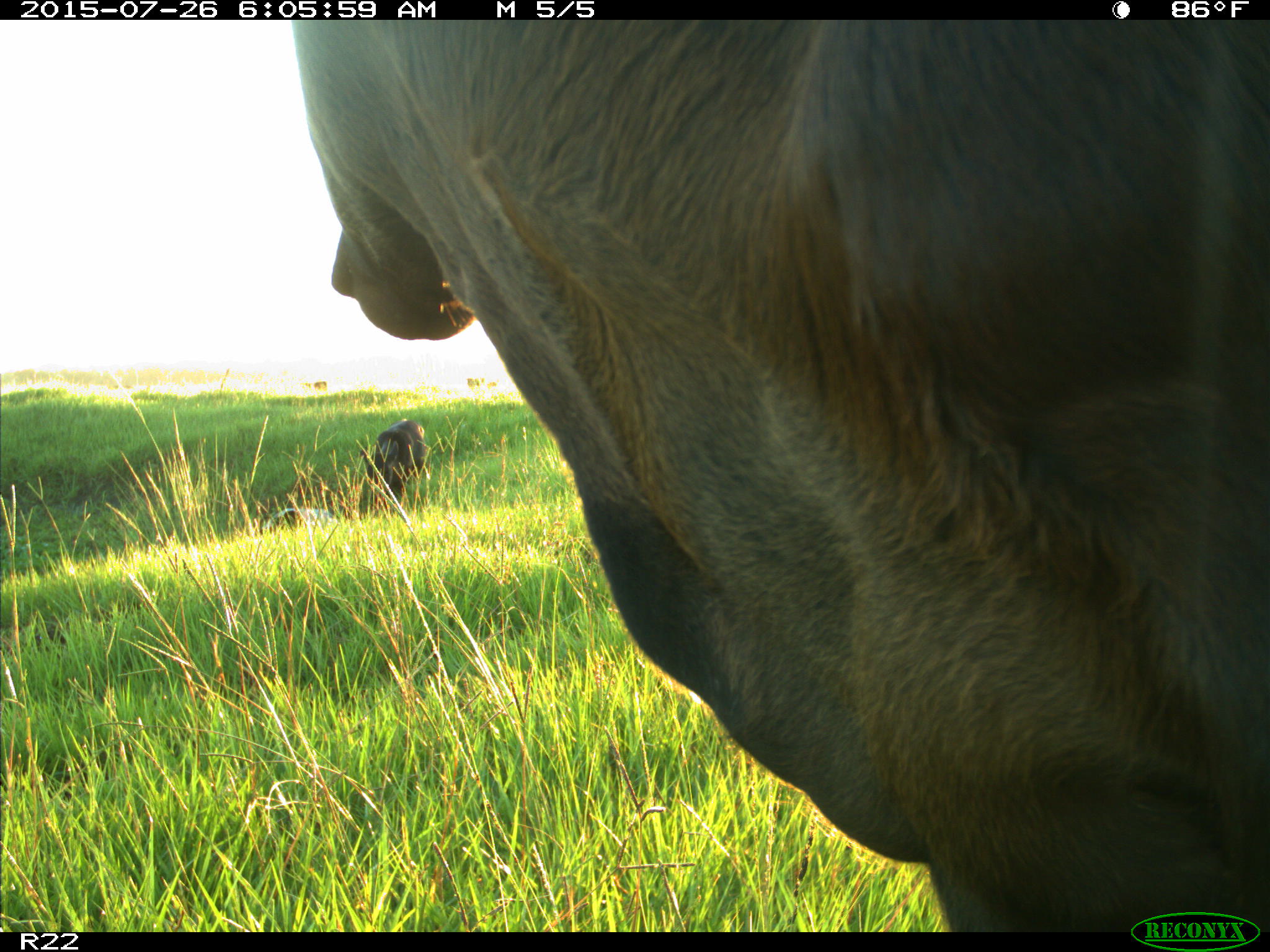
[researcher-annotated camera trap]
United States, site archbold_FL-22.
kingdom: Animalia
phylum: Chordata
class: Mammalia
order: Artiodactyla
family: Bovidae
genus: Bos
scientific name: Bos taurus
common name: domestic cow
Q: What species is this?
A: Bos taurus (domestic cow).